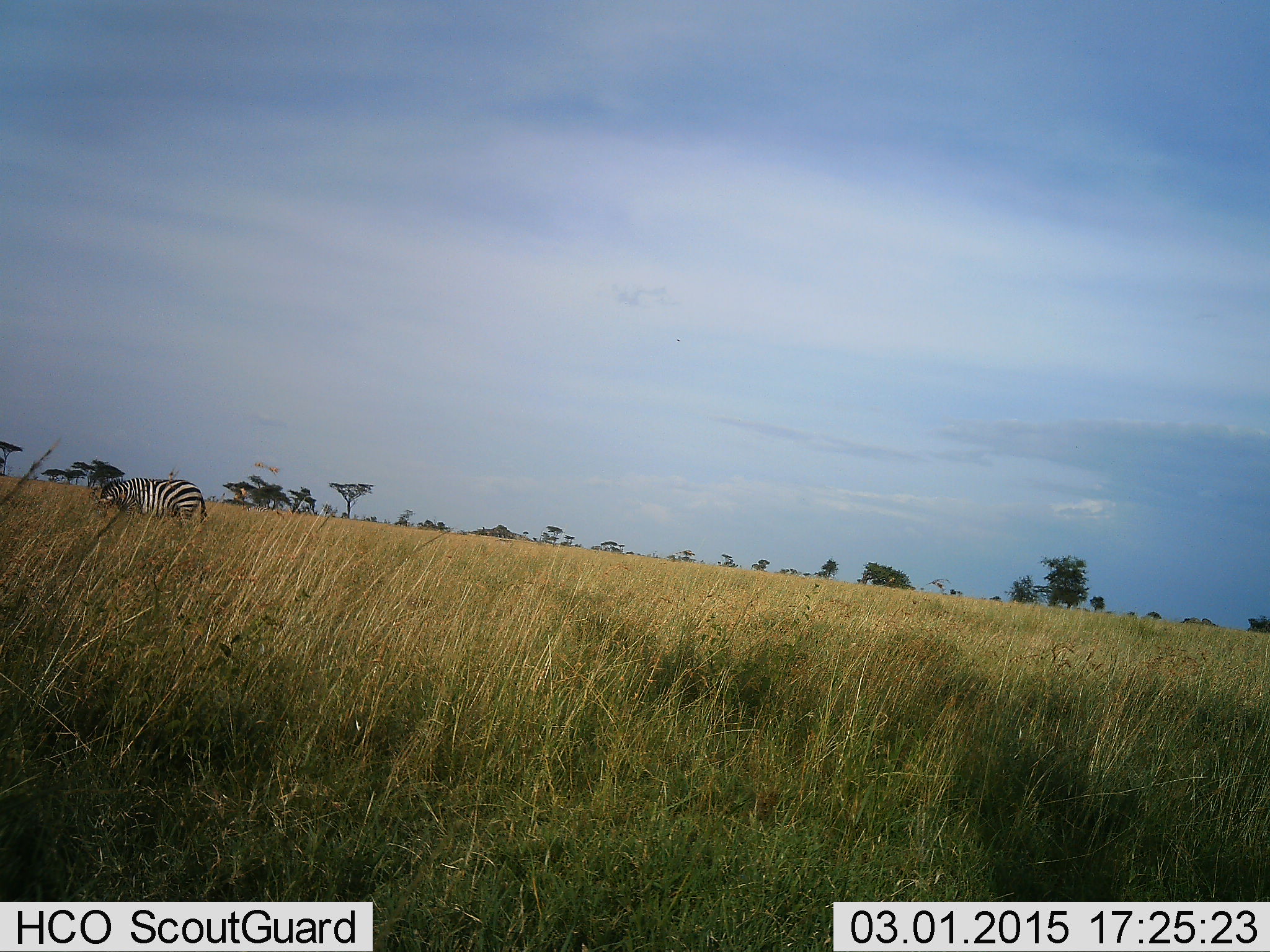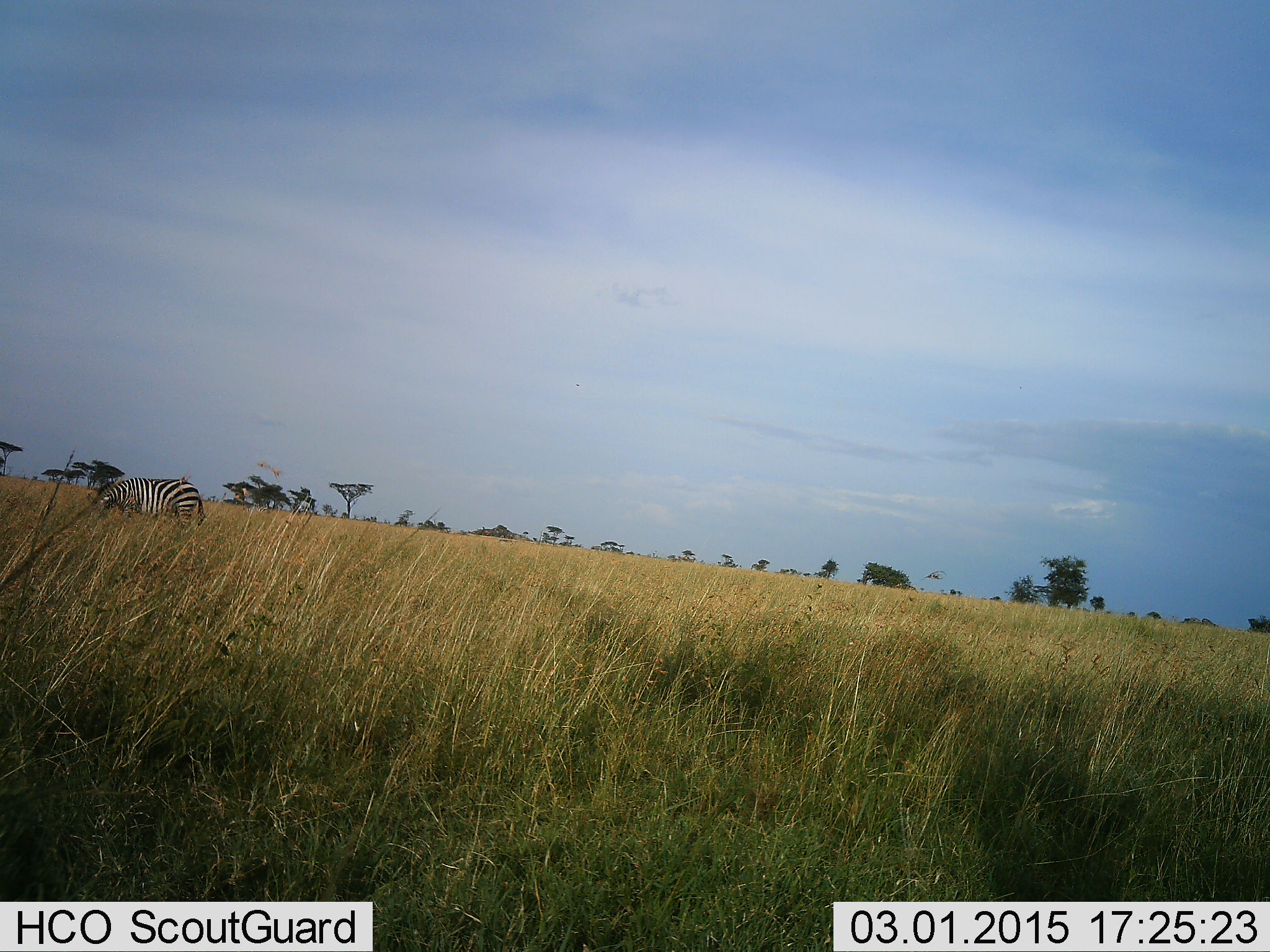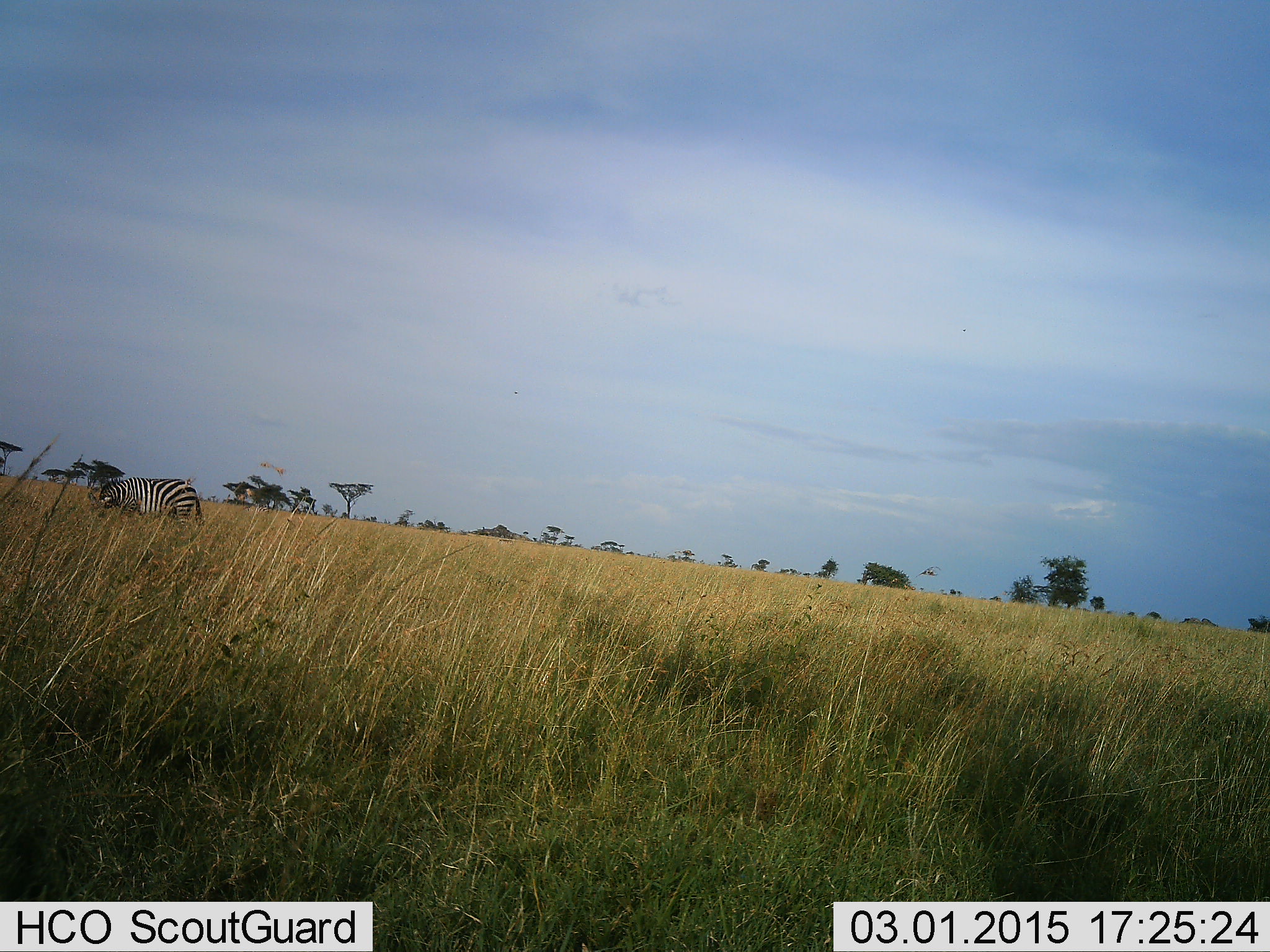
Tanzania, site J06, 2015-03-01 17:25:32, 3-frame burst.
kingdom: Animalia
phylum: Chordata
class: Mammalia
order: Perissodactyla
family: Equidae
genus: Equus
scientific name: Equus quagga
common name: plains zebra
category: zebra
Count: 1.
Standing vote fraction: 40%.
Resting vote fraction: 0%.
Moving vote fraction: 0%.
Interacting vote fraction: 0%.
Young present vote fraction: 0%.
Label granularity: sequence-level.